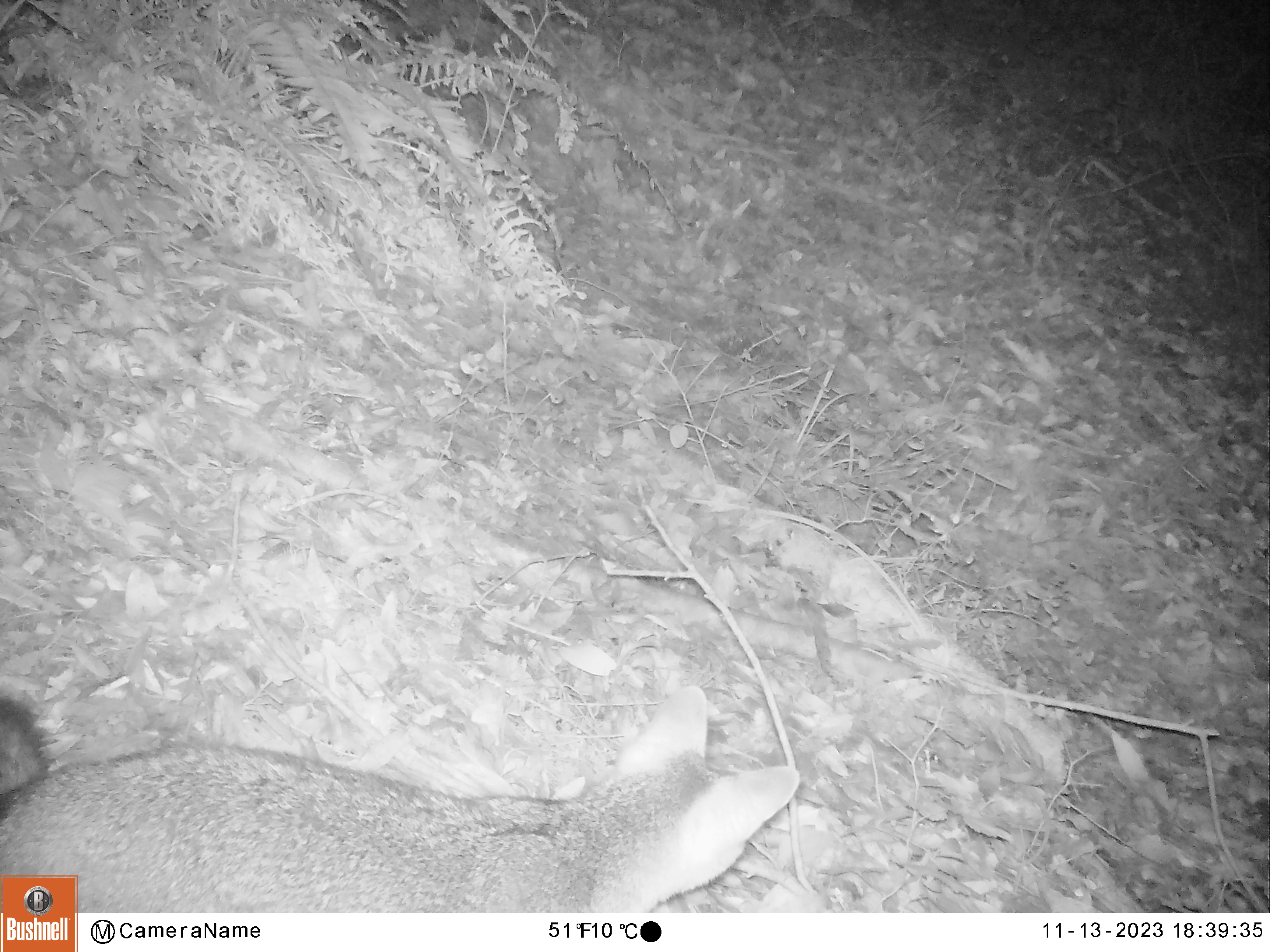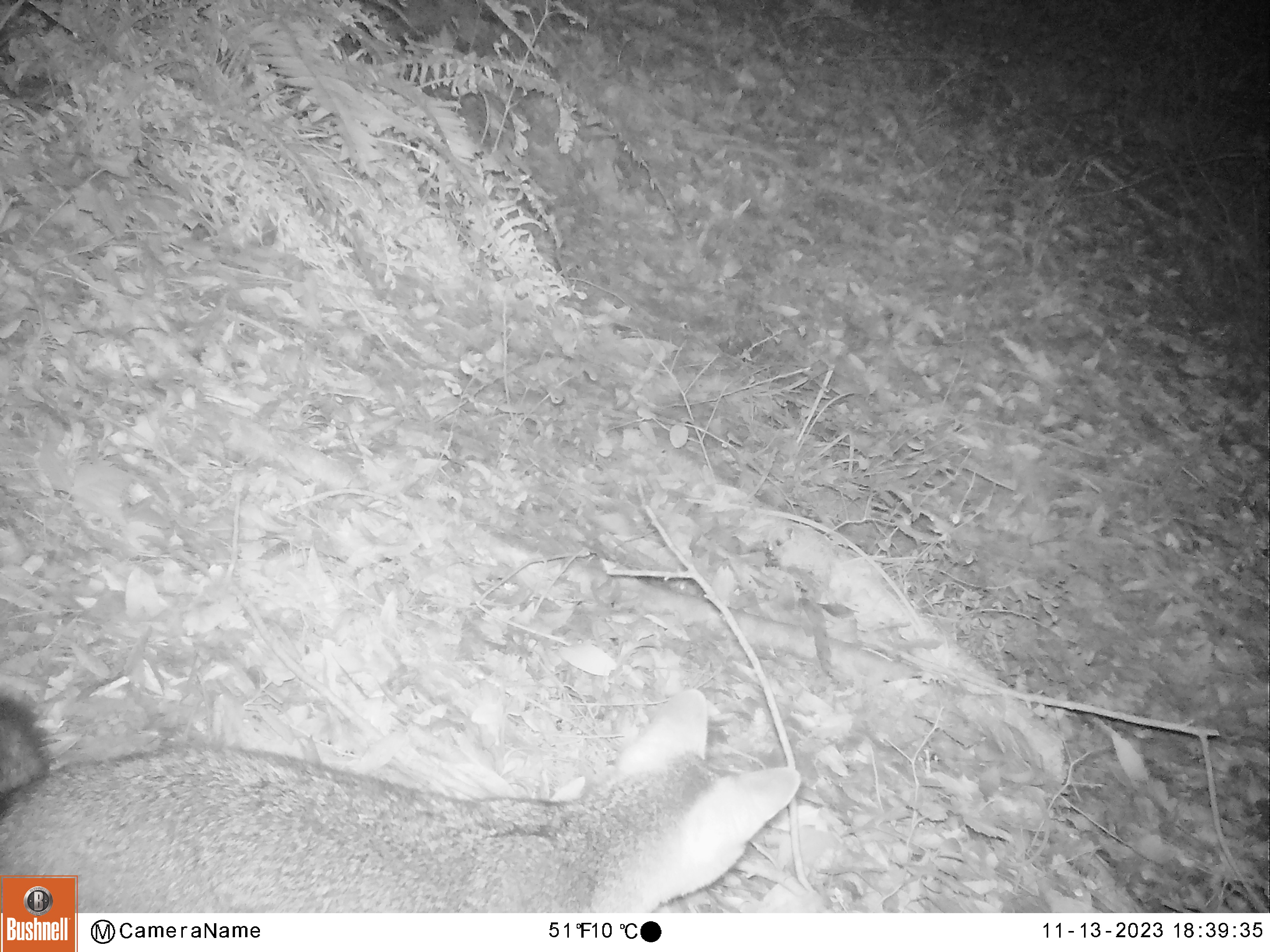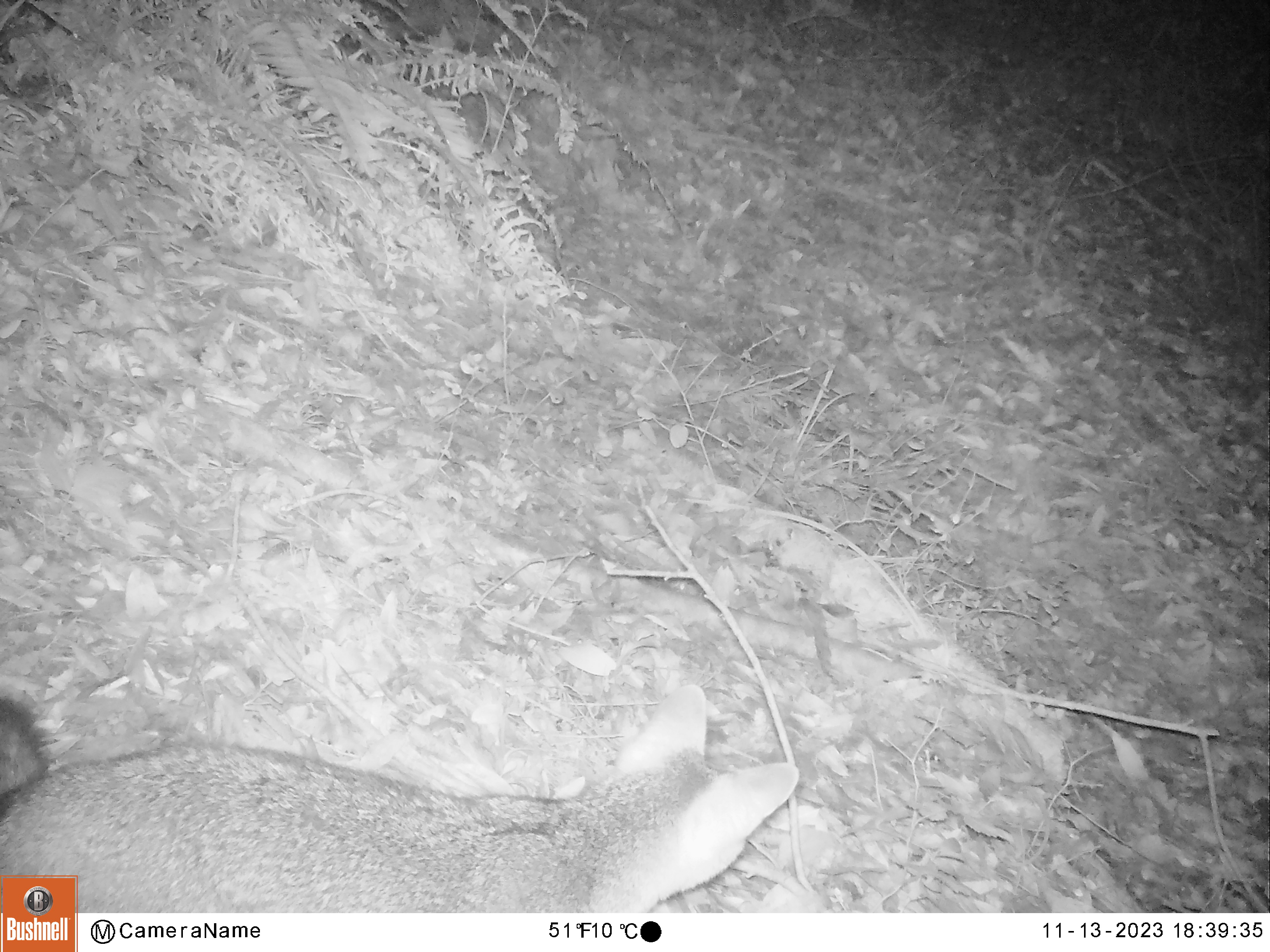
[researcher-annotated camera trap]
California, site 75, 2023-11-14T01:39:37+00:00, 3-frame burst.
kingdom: Animalia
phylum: Chordata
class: Mammalia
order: Carnivora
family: Canidae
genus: Urocyon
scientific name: Urocyon cinereoargenteus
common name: gray fox